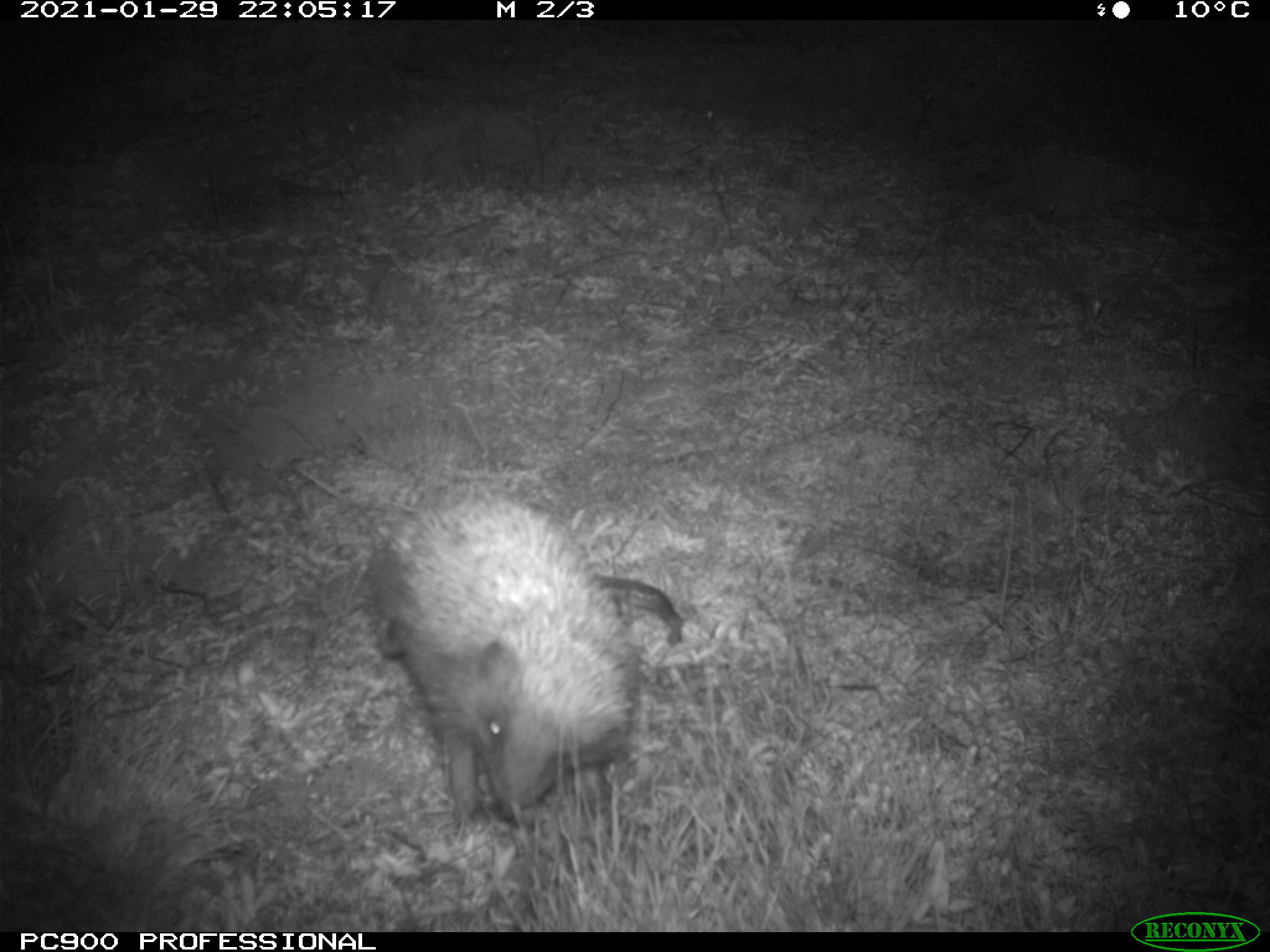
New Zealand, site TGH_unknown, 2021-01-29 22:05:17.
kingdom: Animalia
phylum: Chordata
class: Mammalia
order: Eulipotyphla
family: Erinaceidae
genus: Erinaceus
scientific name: Erinaceus europaeus europaeus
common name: european hedgehog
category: hedgehog